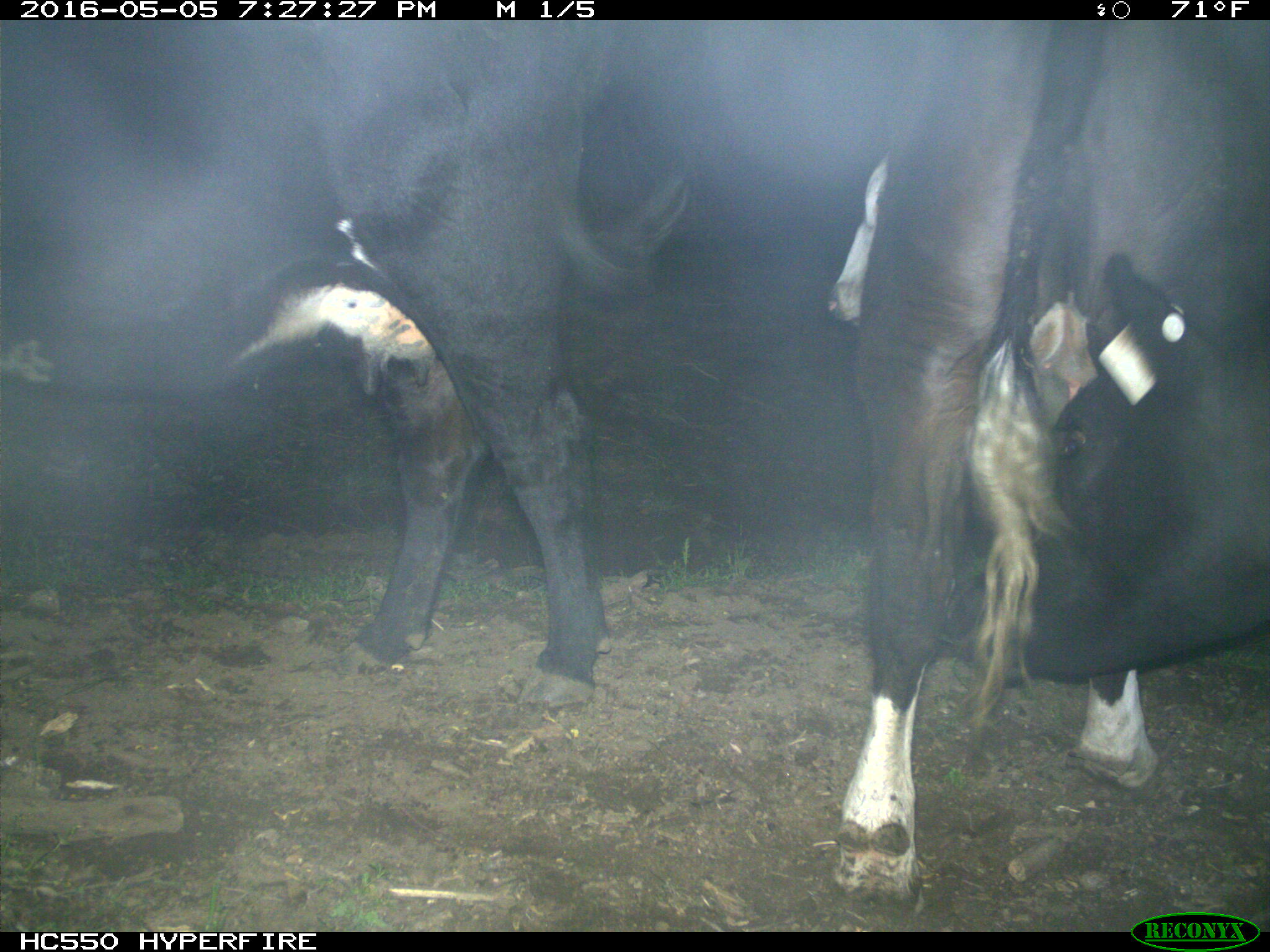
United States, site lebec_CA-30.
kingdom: Animalia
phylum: Chordata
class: Mammalia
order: Artiodactyla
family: Bovidae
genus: Bos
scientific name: Bos taurus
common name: domestic cow